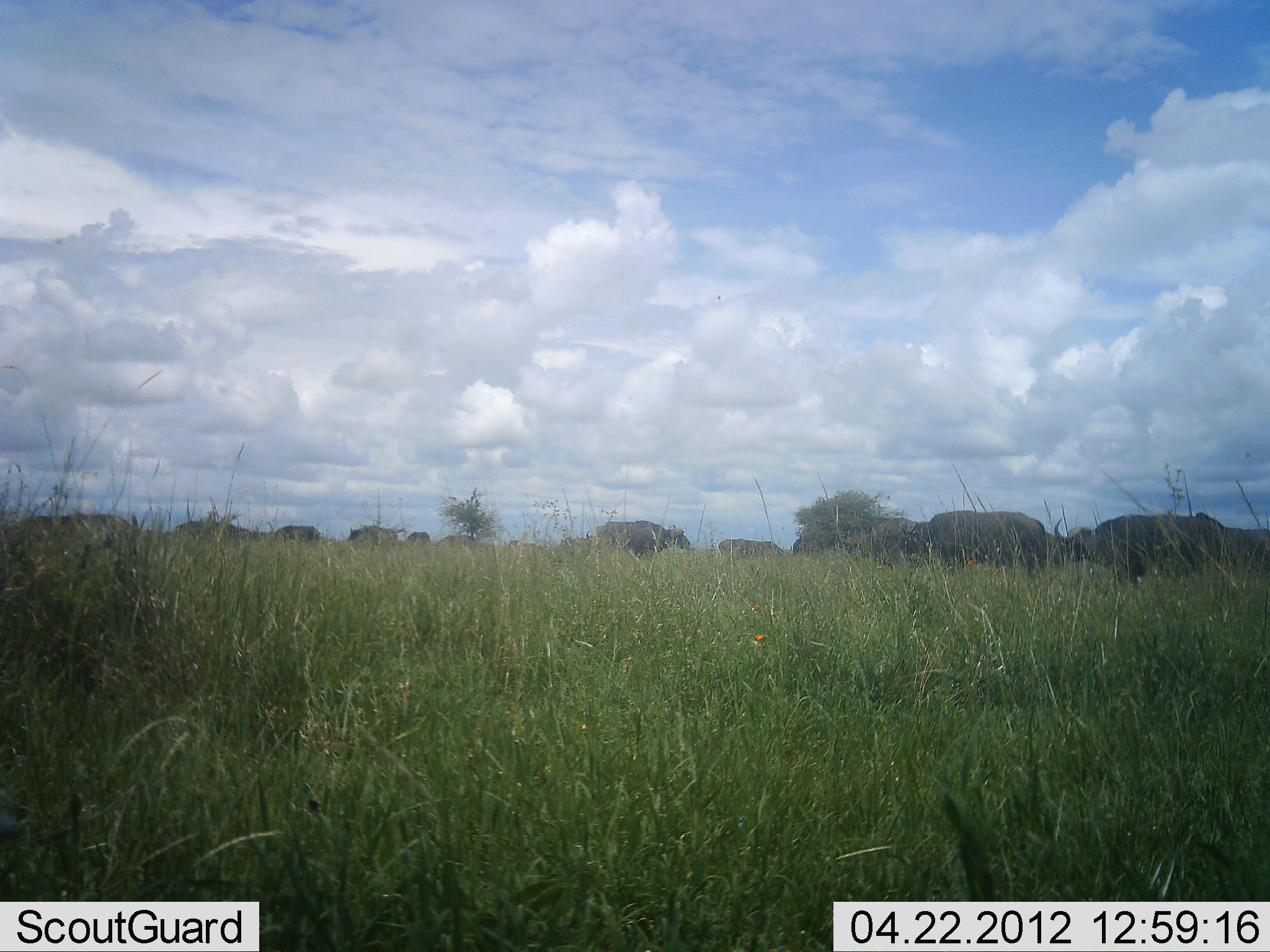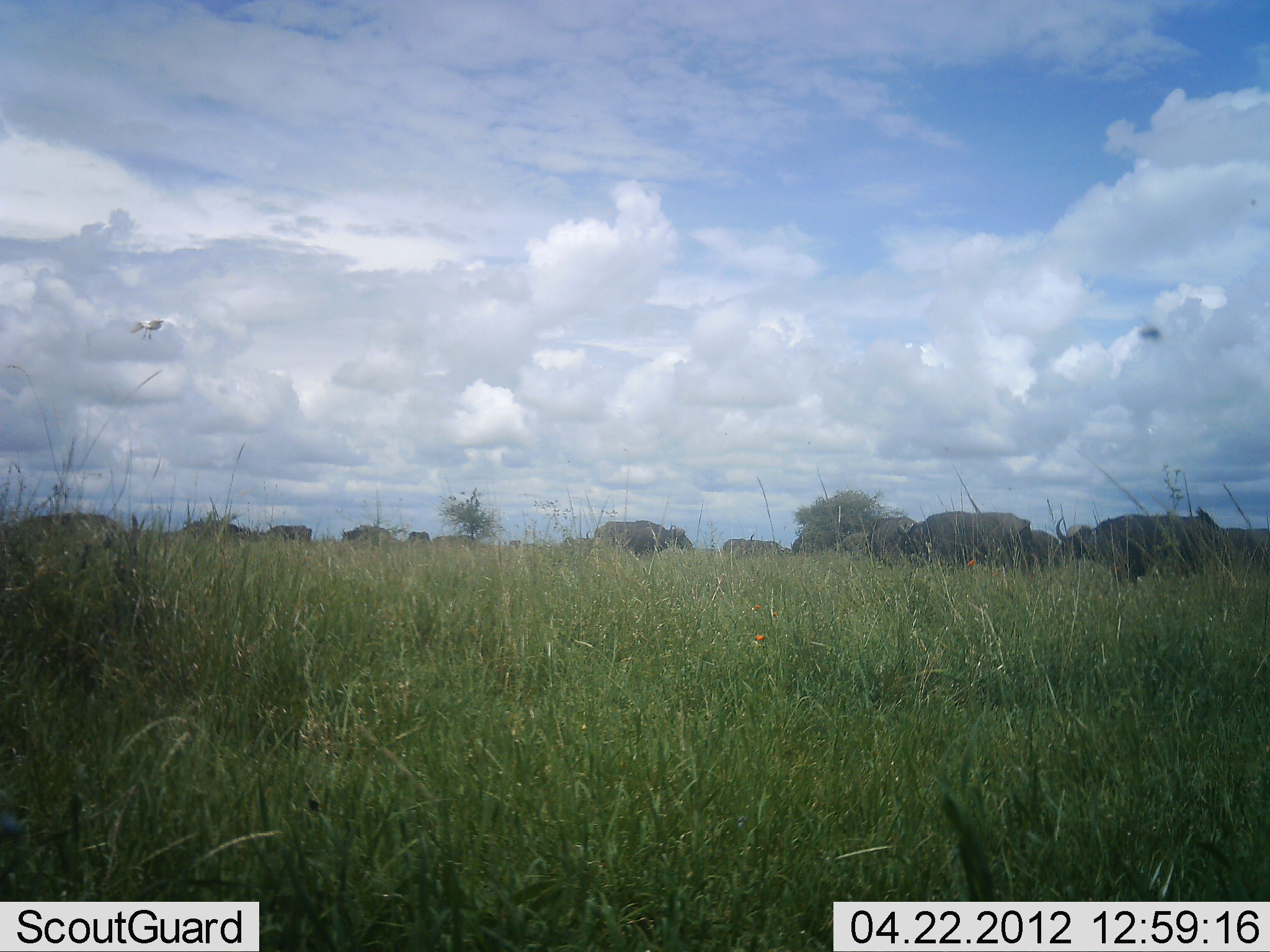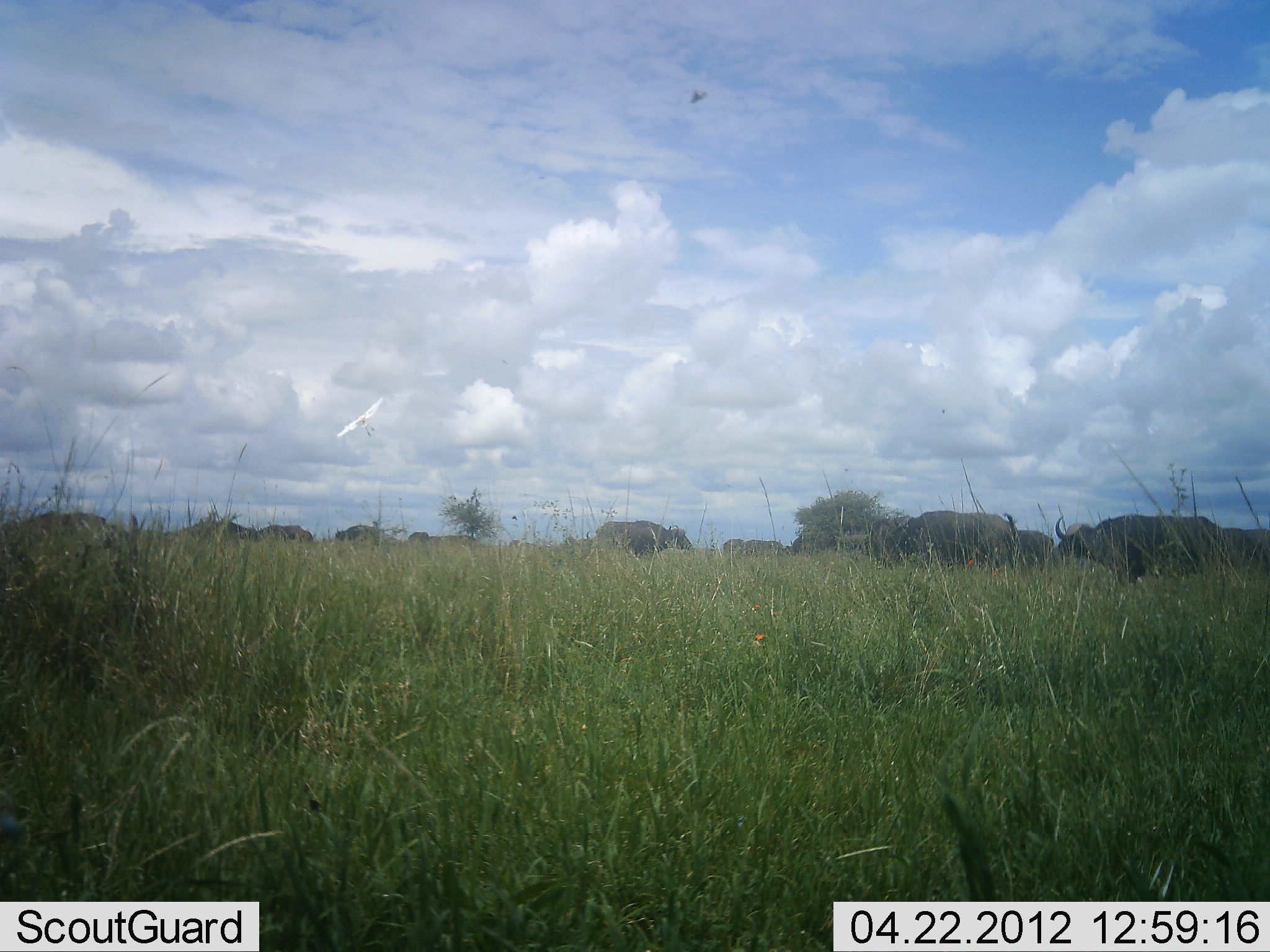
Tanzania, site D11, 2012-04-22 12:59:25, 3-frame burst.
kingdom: Animalia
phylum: Chordata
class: Mammalia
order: Artiodactyla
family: Bovidae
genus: Syncerus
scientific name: Syncerus caffer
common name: cape buffalo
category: buffalo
Buffalo (cape buffalo) (Syncerus caffer), count 11-50. Behavior (volunteer vote fractions): standing 62%, resting 0%, moving 62%, interacting 0%. Young present (vote fraction): 0%. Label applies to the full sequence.